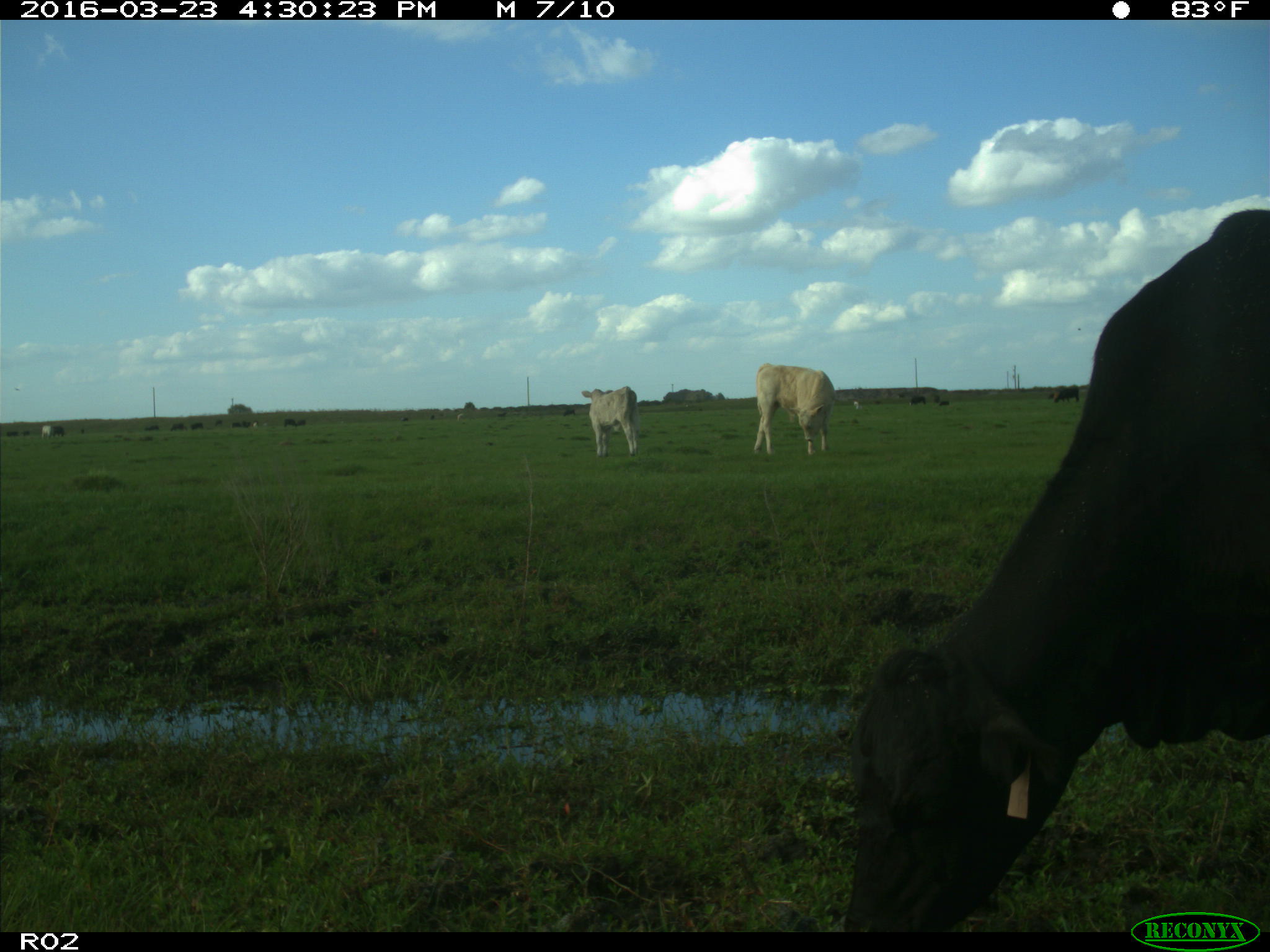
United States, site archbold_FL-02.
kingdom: Animalia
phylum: Chordata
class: Mammalia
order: Artiodactyla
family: Bovidae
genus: Bos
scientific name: Bos taurus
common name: domestic cow